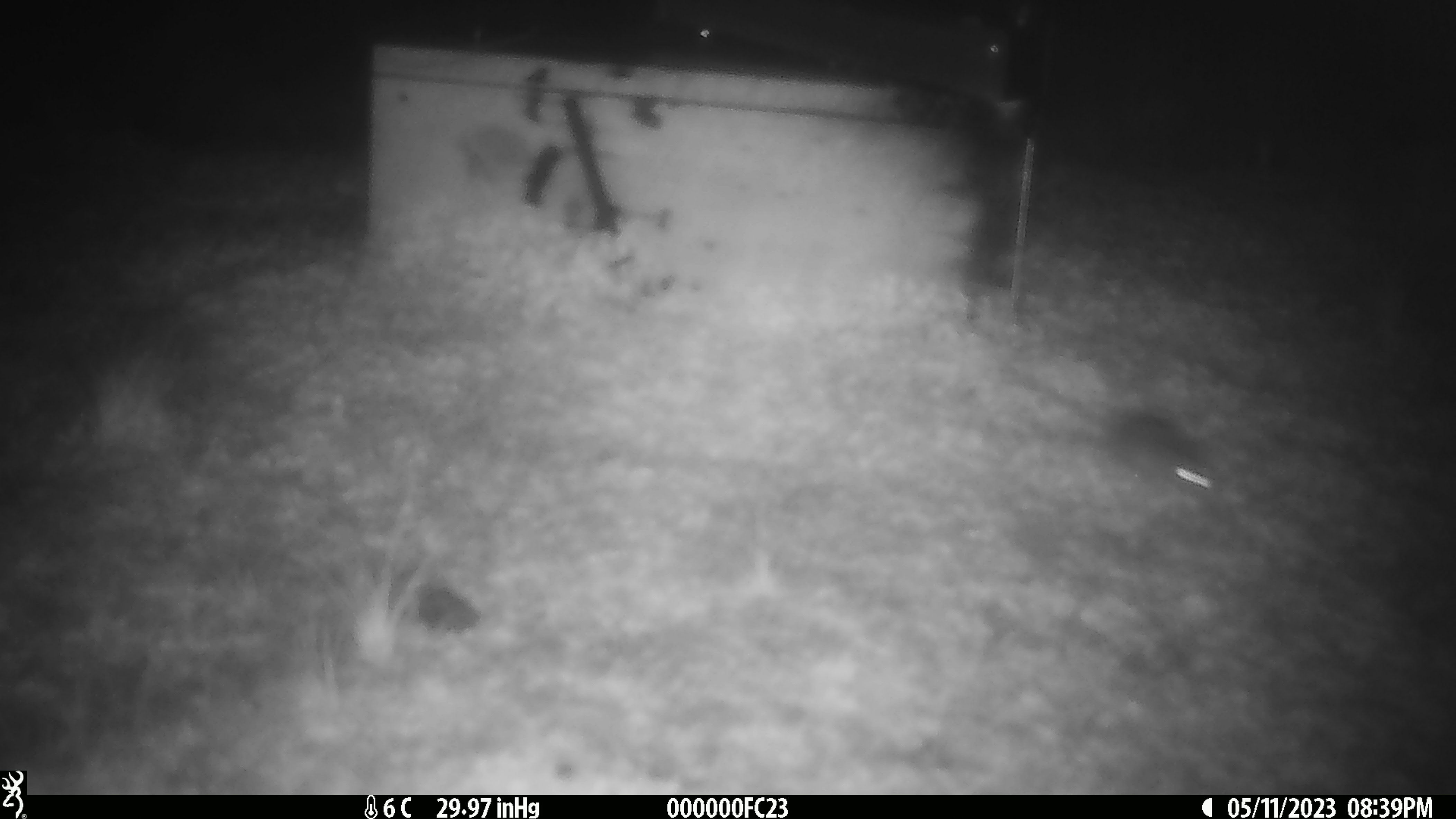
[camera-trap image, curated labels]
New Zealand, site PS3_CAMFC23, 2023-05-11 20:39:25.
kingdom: Animalia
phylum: Chordata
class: Mammalia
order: Rodentia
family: Muridae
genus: Mus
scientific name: Mus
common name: mouse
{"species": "mouse (Mus)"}